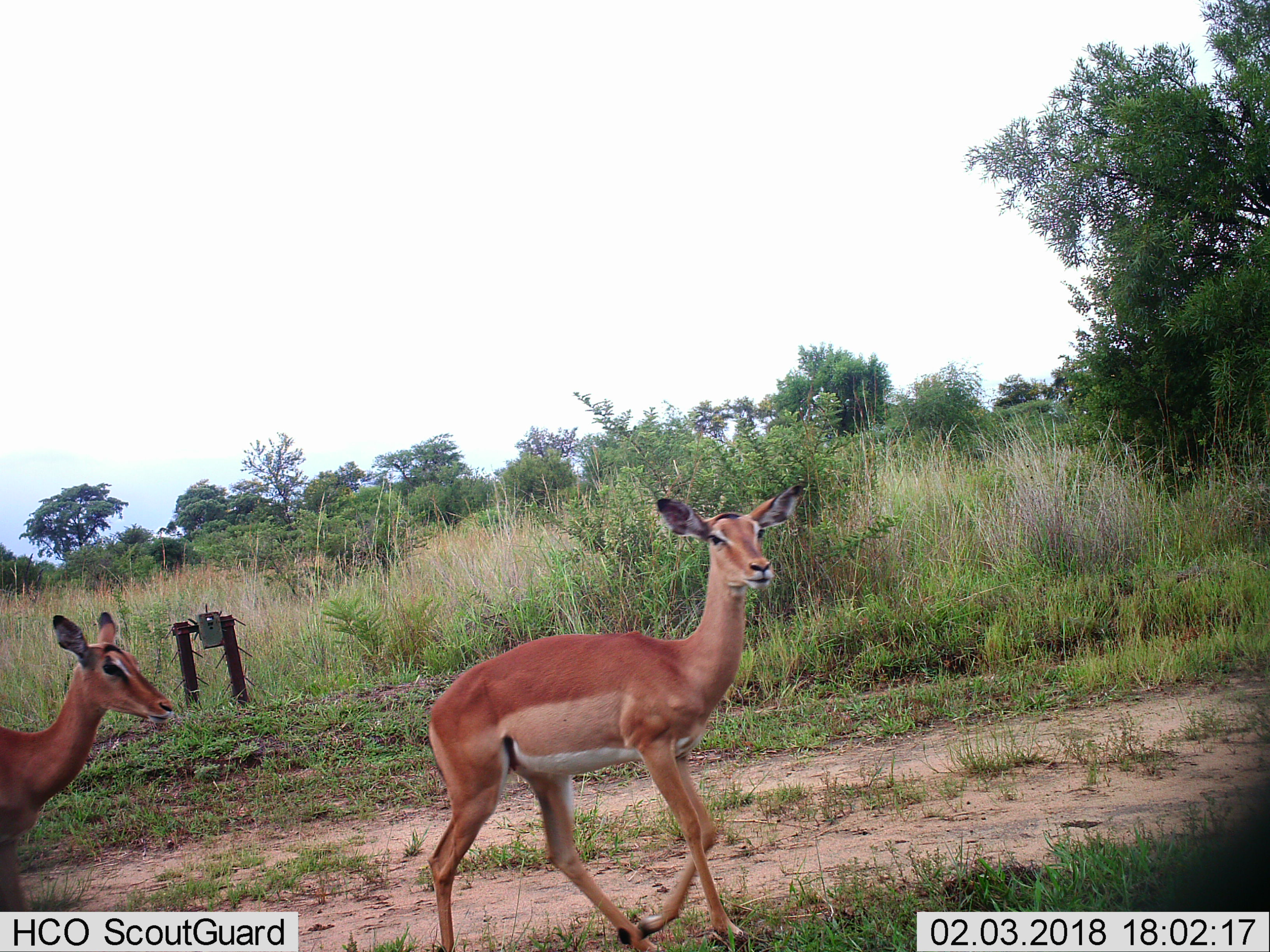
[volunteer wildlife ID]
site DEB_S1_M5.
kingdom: Animalia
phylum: Chordata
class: Mammalia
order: Artiodactyla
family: Bovidae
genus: Aepyceros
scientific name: Aepyceros melampus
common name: impala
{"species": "impala (Aepyceros melampus)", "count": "2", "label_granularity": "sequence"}